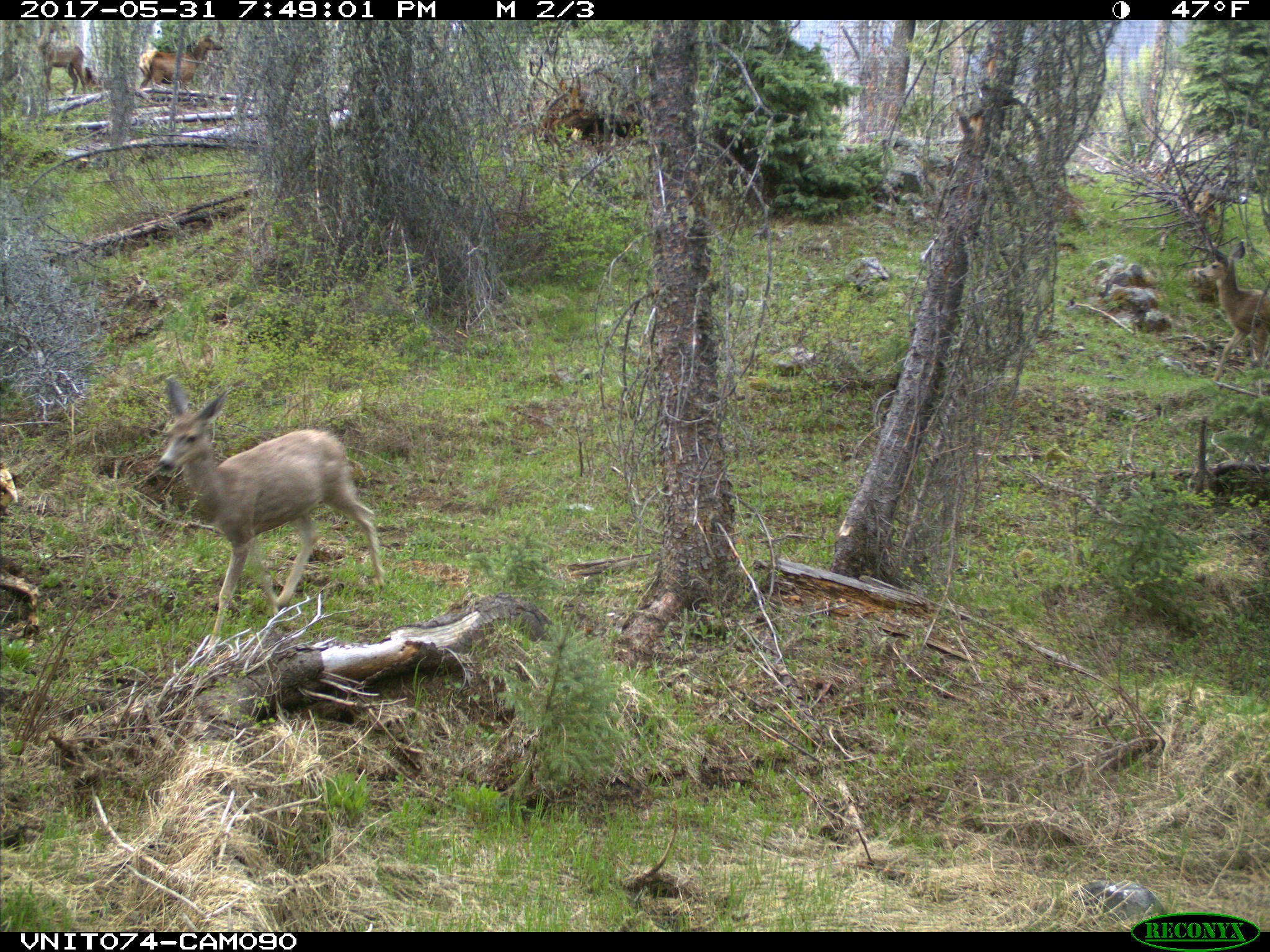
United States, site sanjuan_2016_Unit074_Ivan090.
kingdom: Animalia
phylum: Chordata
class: Mammalia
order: Artiodactyla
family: Cervidae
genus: Cervus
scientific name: Cervus elaphus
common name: red deer